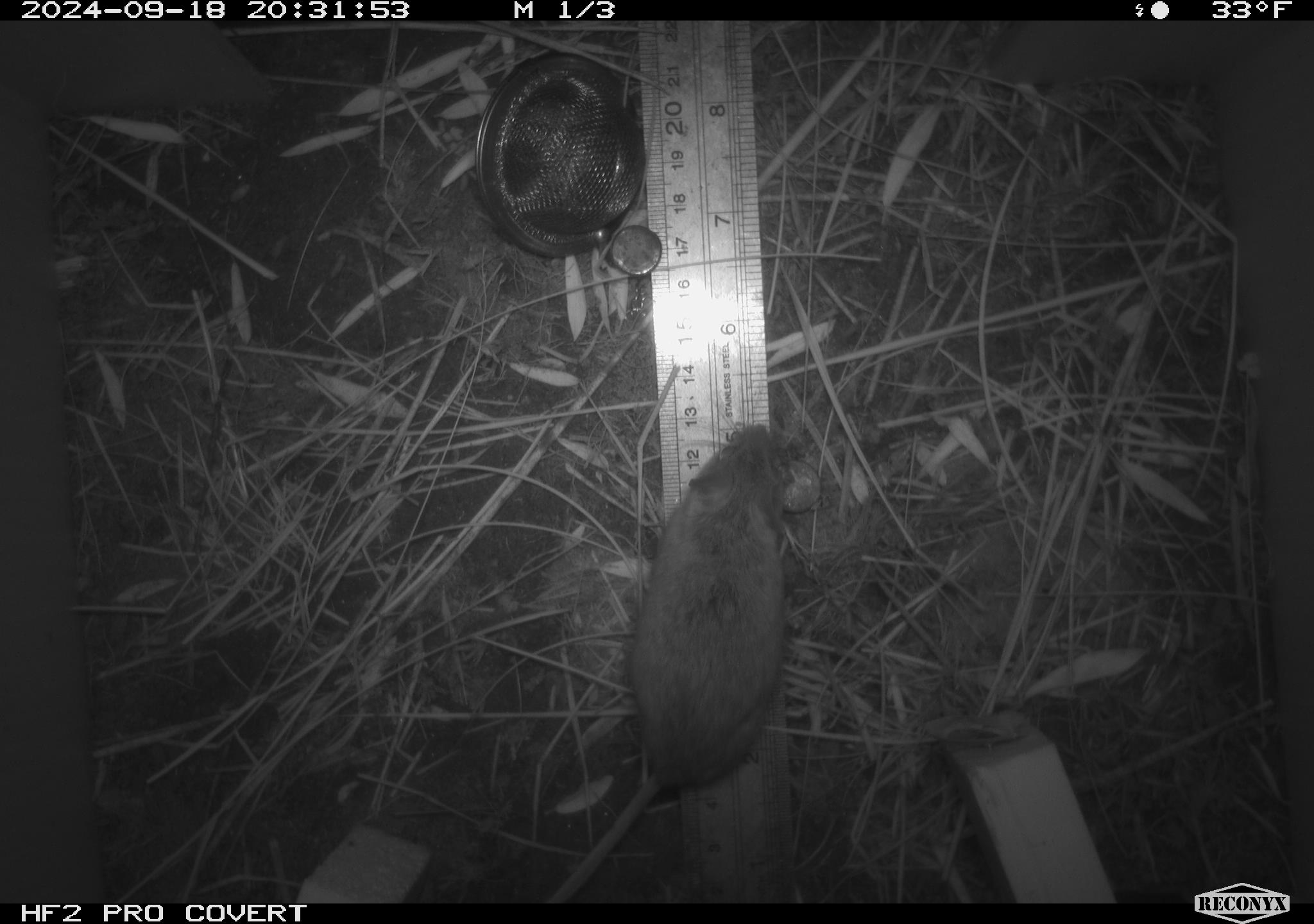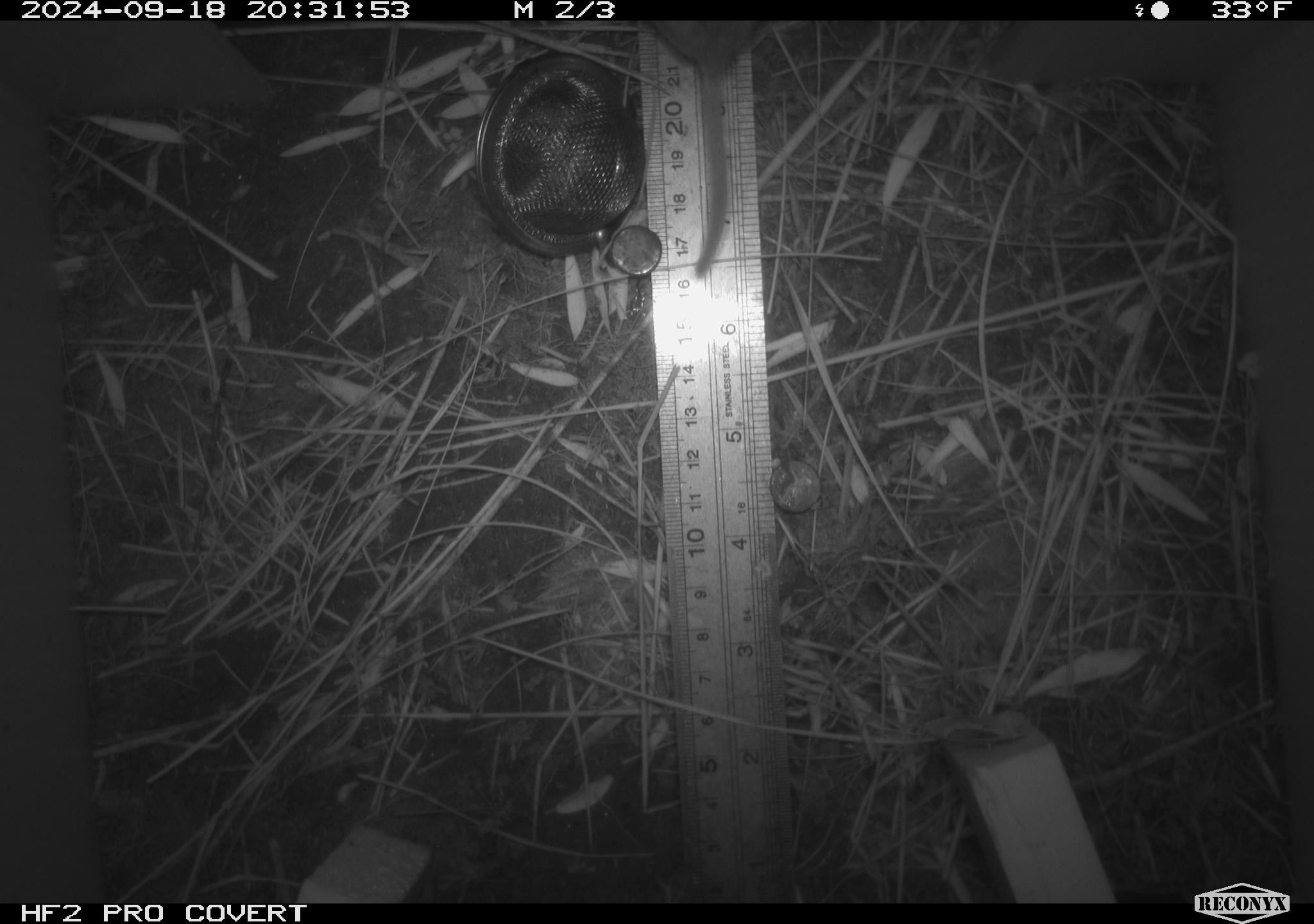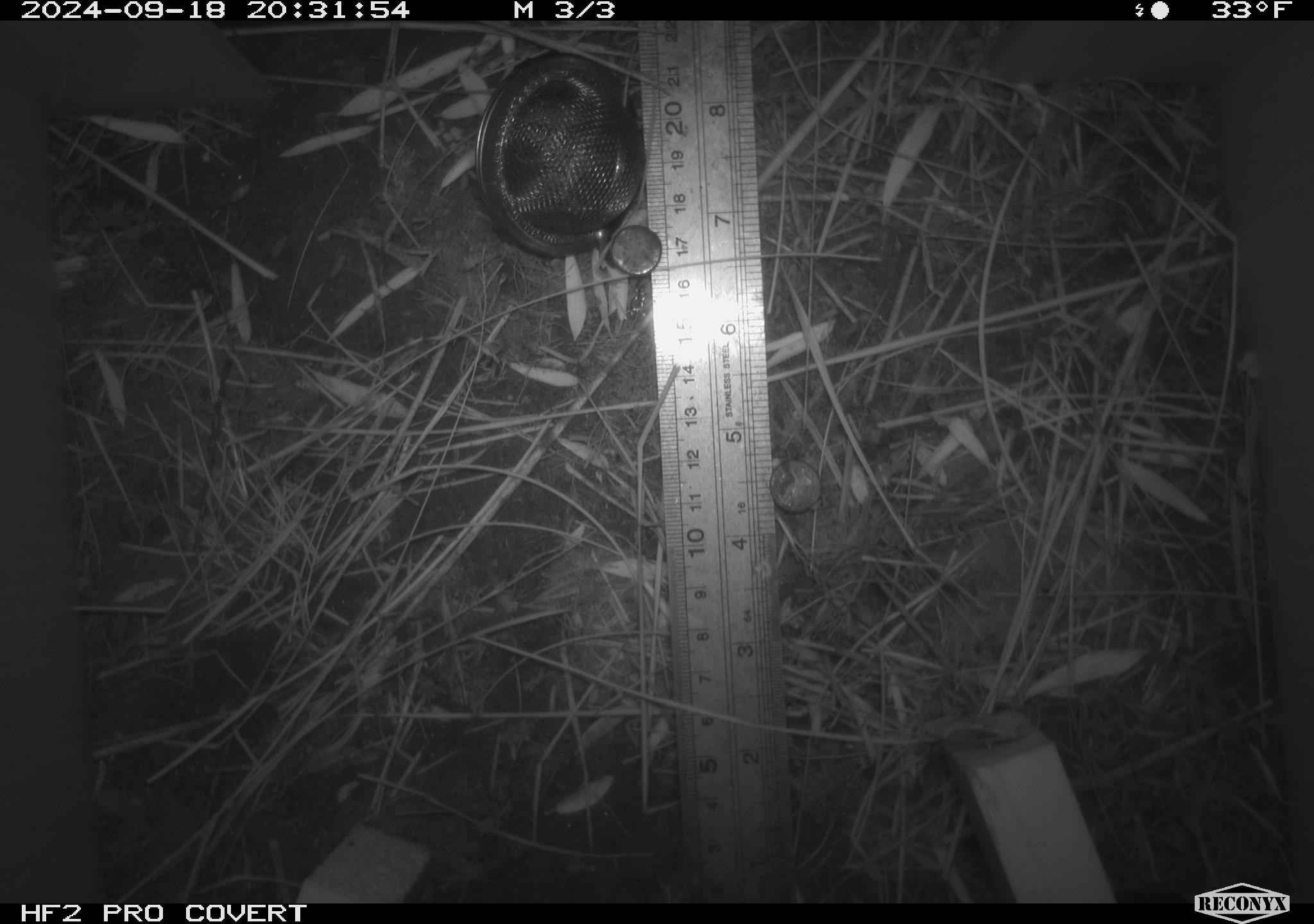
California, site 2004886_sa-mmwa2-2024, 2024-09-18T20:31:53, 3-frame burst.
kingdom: Animalia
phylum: Chordata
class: Mammalia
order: Rodentia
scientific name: Rodentia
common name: mouse species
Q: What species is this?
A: Mouse species (Rodentia).